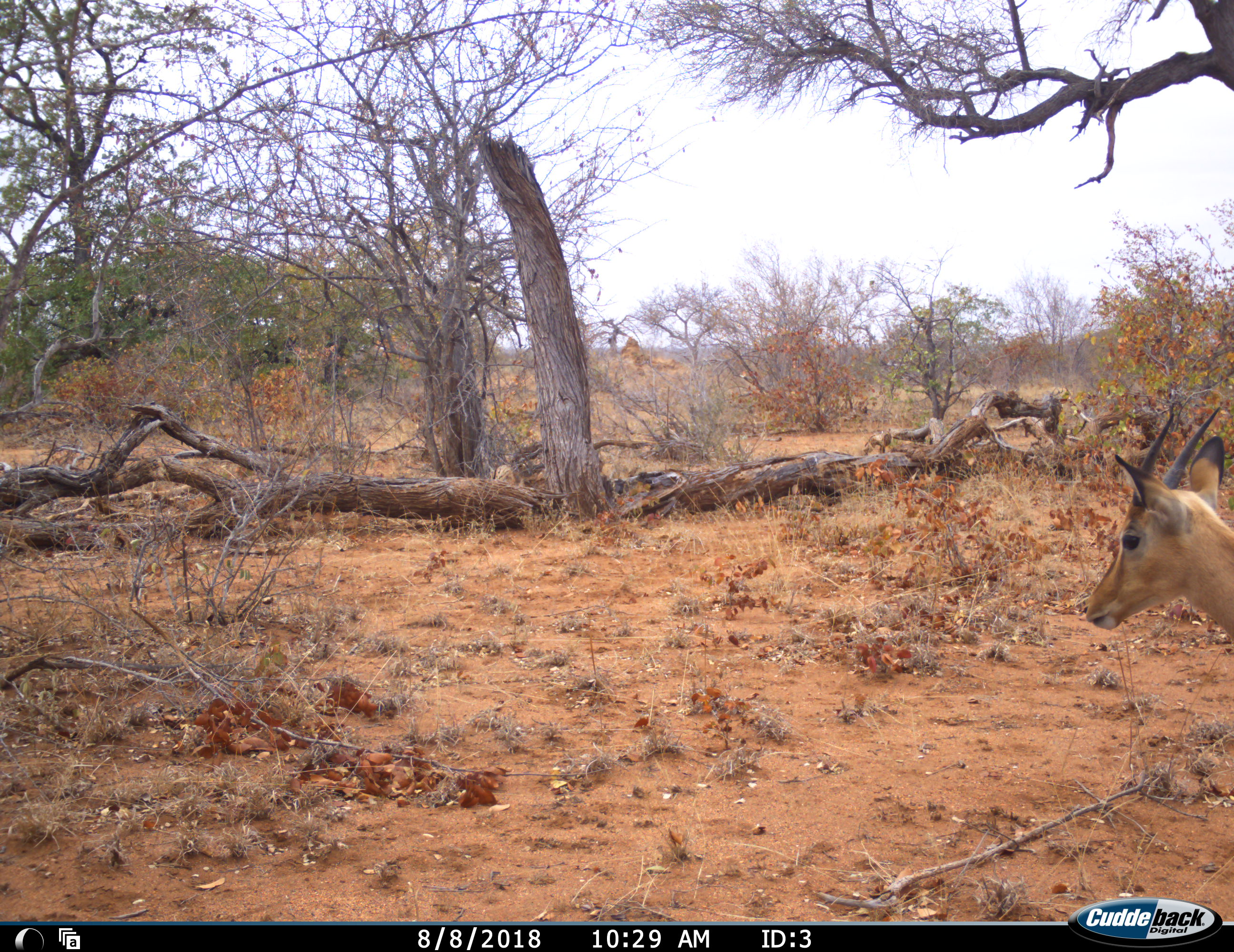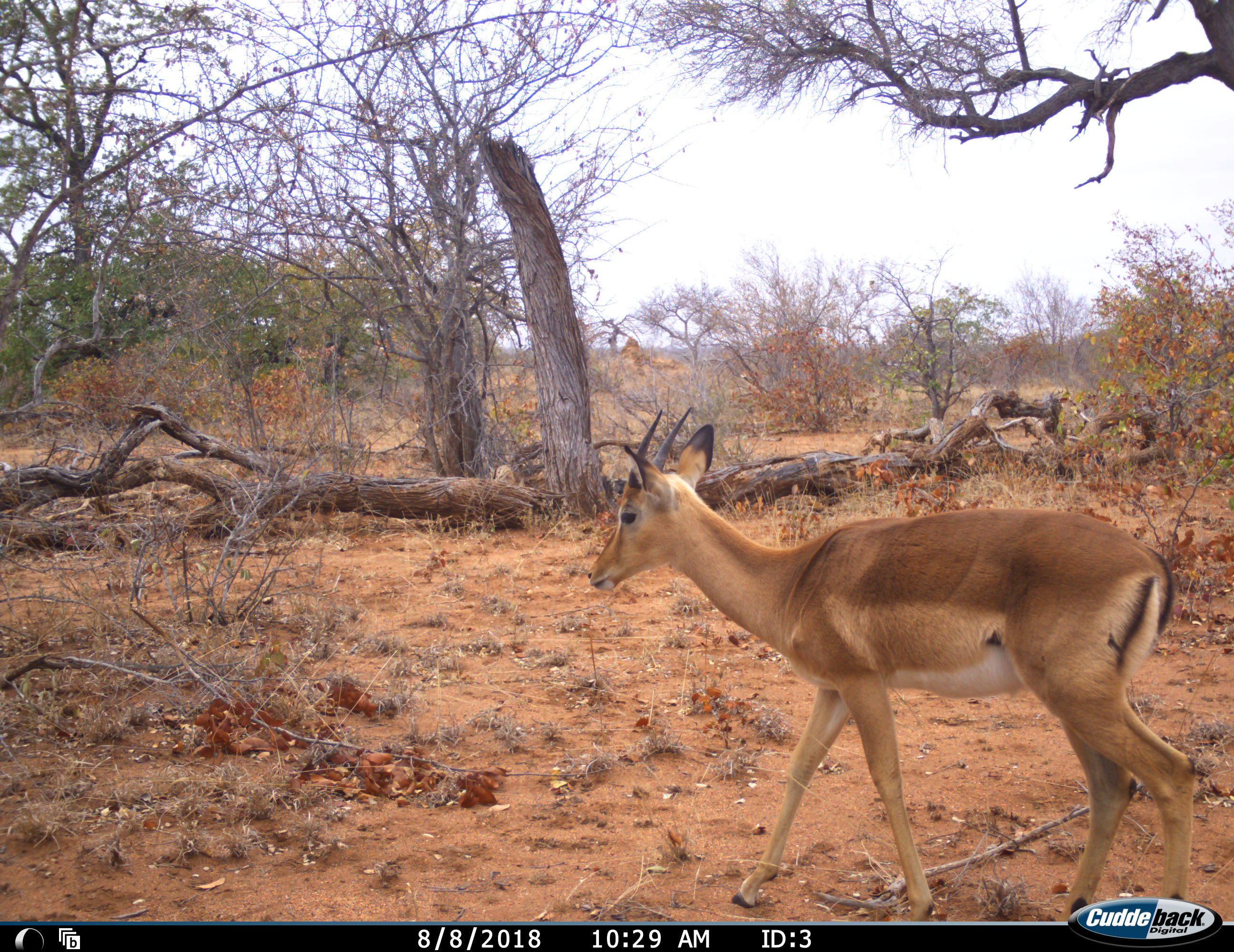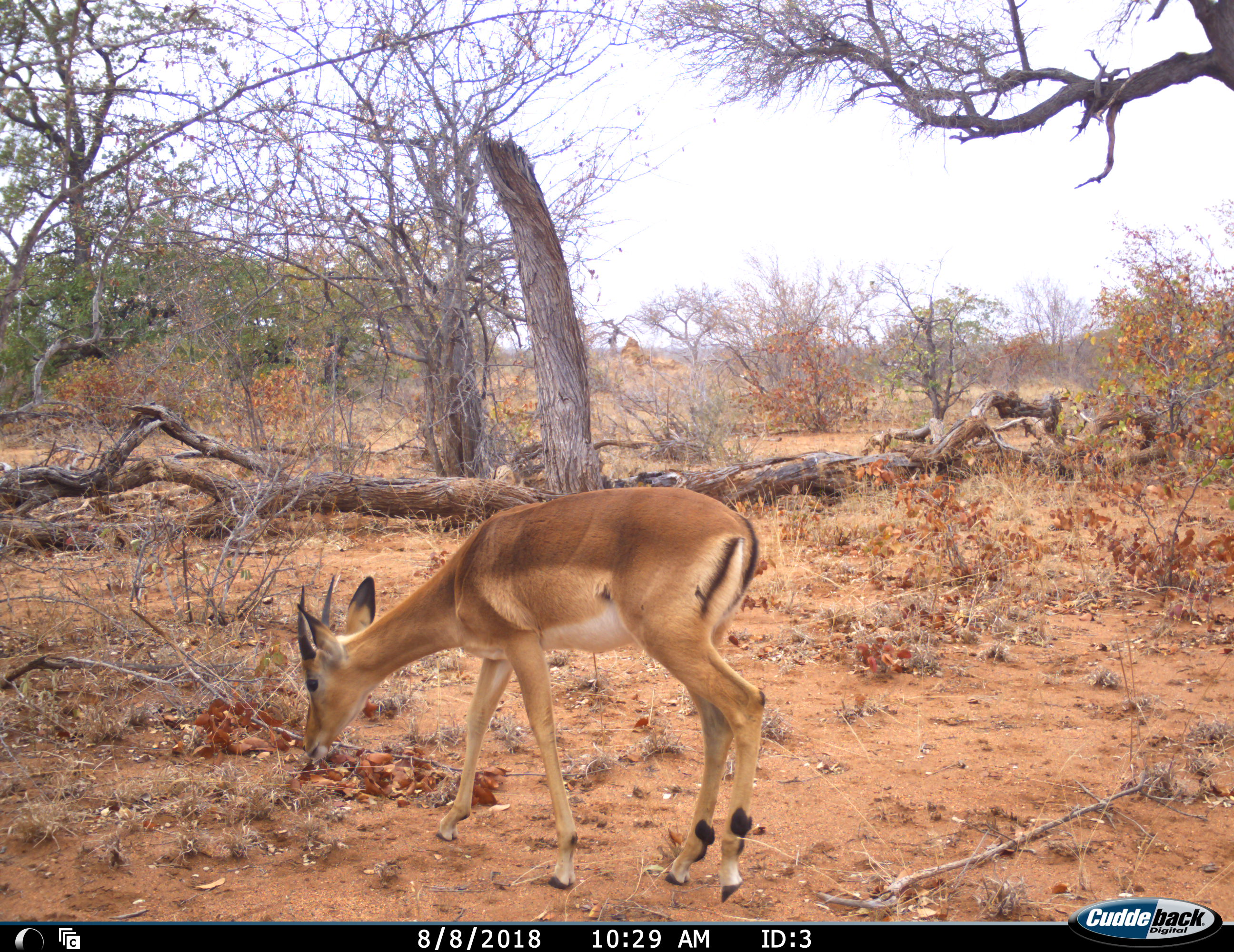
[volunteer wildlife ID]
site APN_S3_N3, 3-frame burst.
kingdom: Animalia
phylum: Chordata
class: Mammalia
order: Artiodactyla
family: Bovidae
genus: Aepyceros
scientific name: Aepyceros melampus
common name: impala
Impala (Aepyceros melampus), count 1. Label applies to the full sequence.